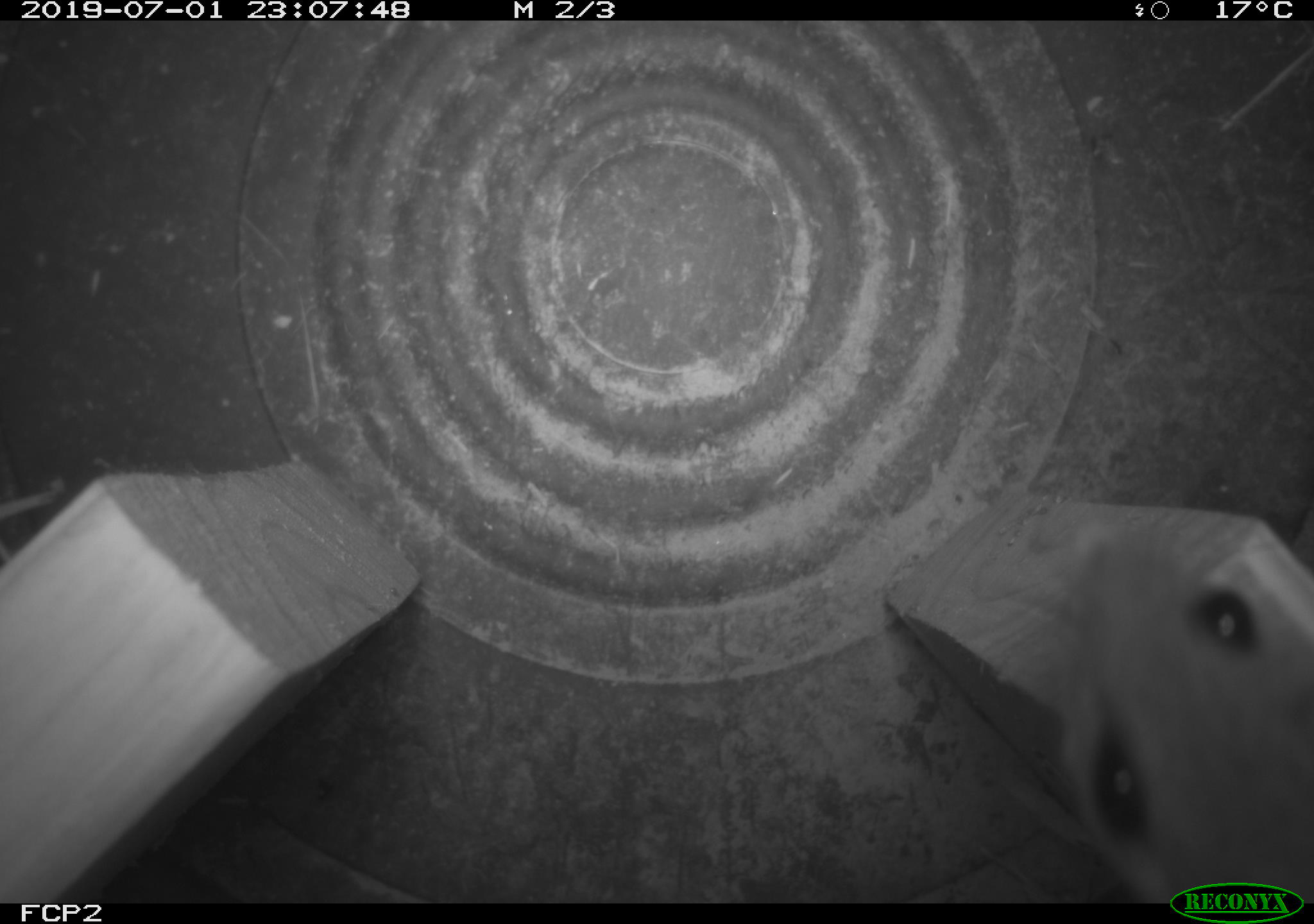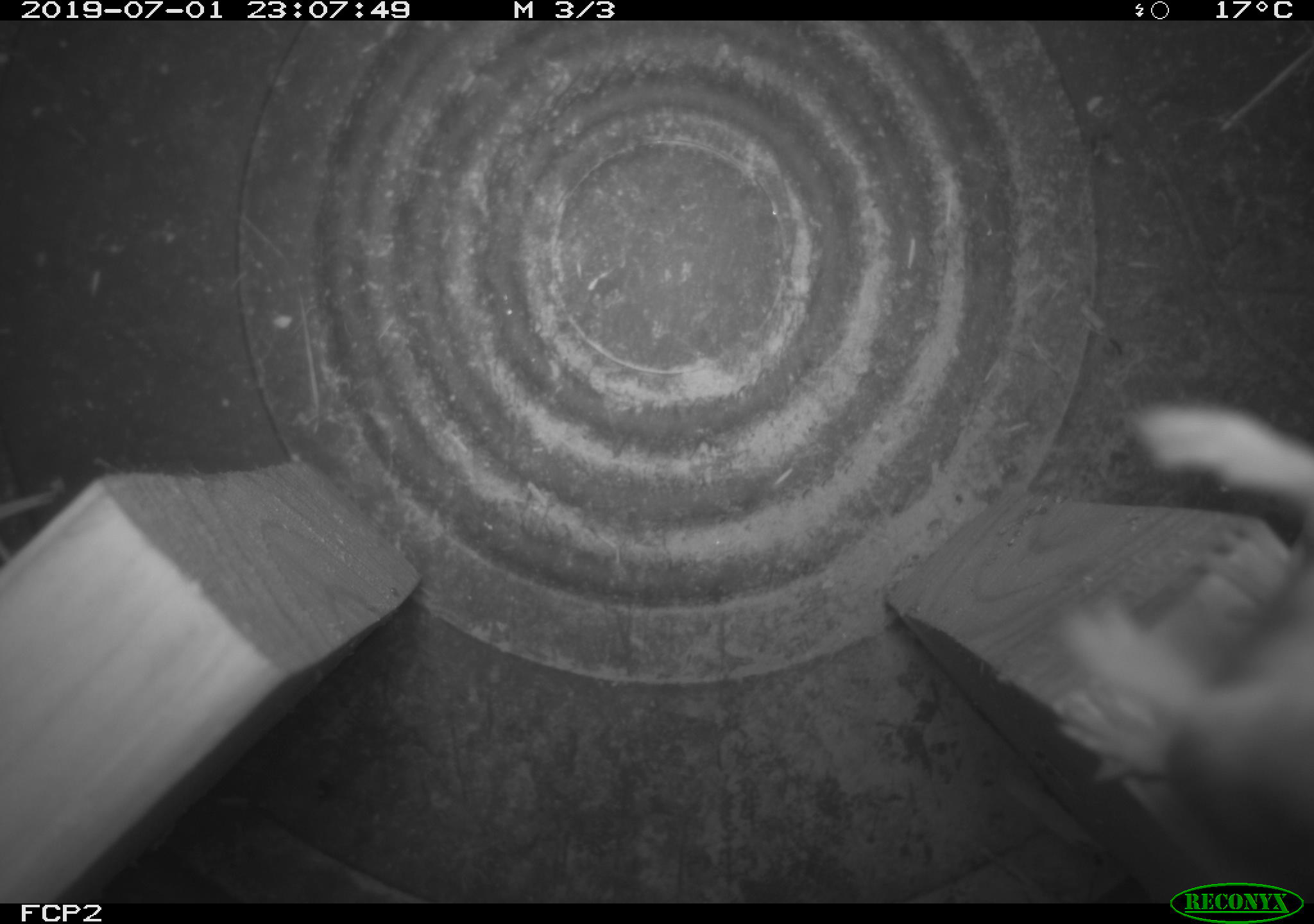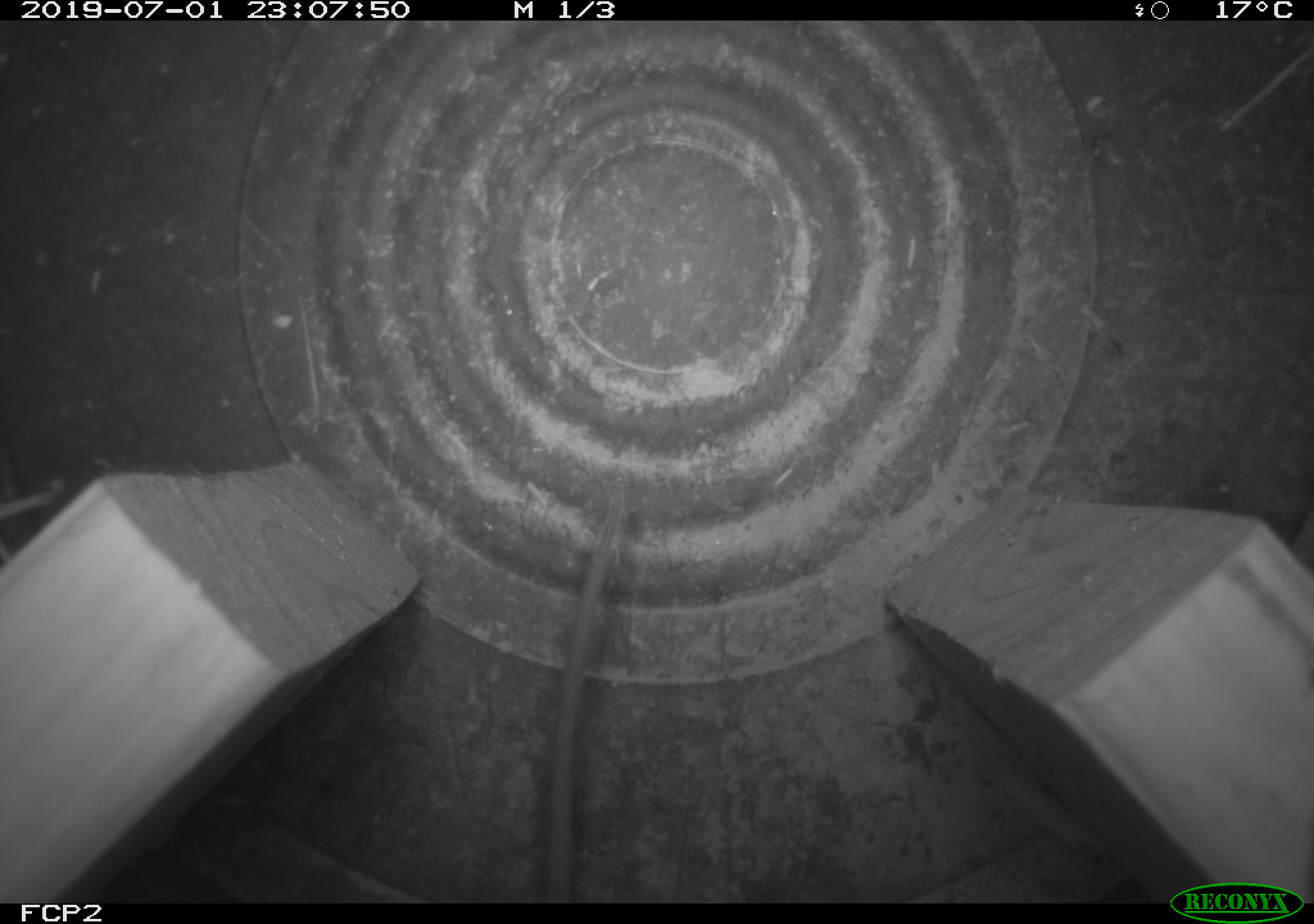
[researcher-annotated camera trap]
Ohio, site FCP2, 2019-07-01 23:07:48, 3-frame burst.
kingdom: Animalia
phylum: Chordata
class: Mammalia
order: Rodentia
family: Cricetidae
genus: Peromyscus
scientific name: Peromyscus leucopus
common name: white-footed mouse